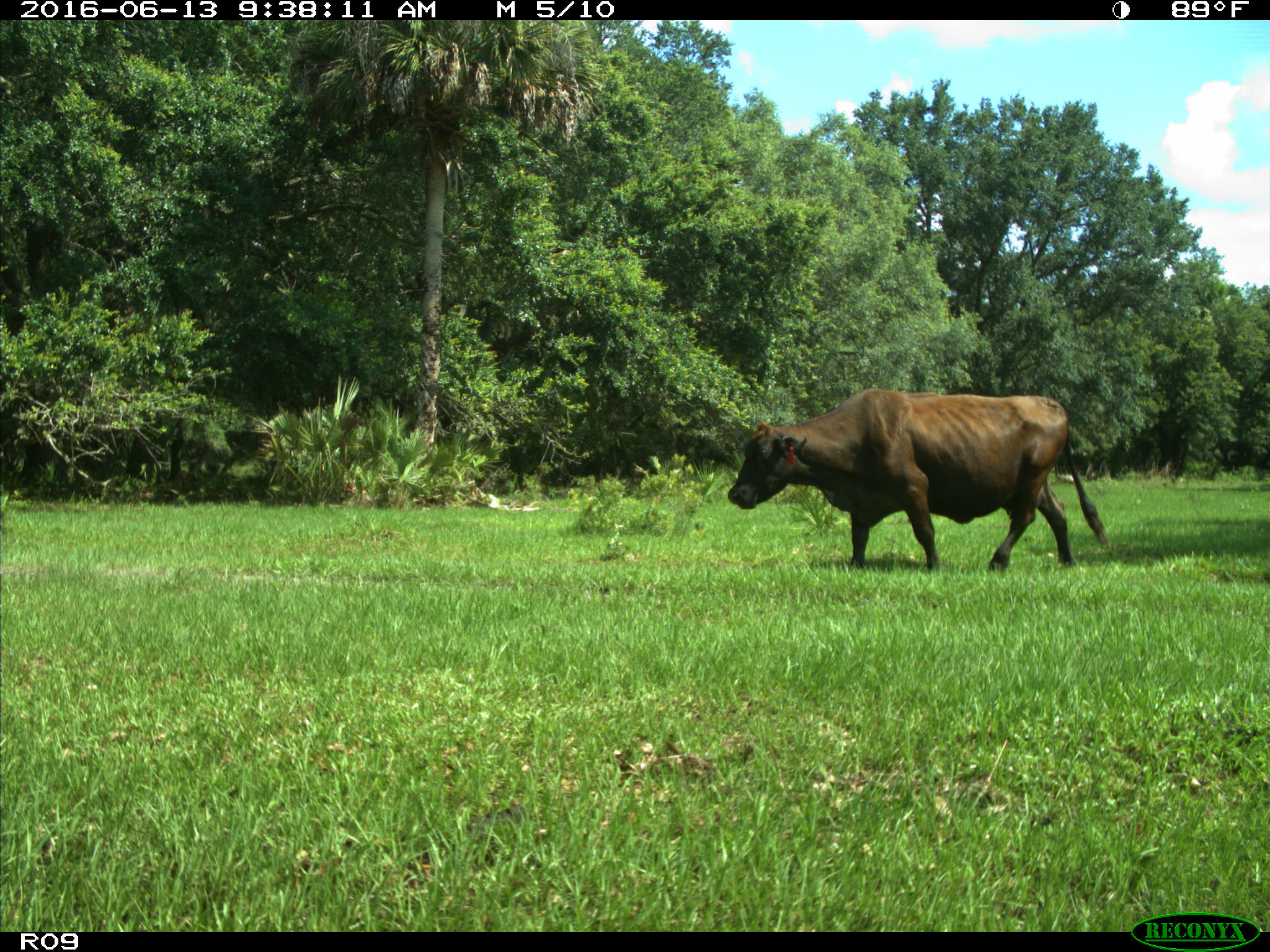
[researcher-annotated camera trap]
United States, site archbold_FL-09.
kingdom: Animalia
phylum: Chordata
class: Mammalia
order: Artiodactyla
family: Bovidae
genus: Bos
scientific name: Bos taurus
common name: domestic cow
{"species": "Bos taurus (domestic cow)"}